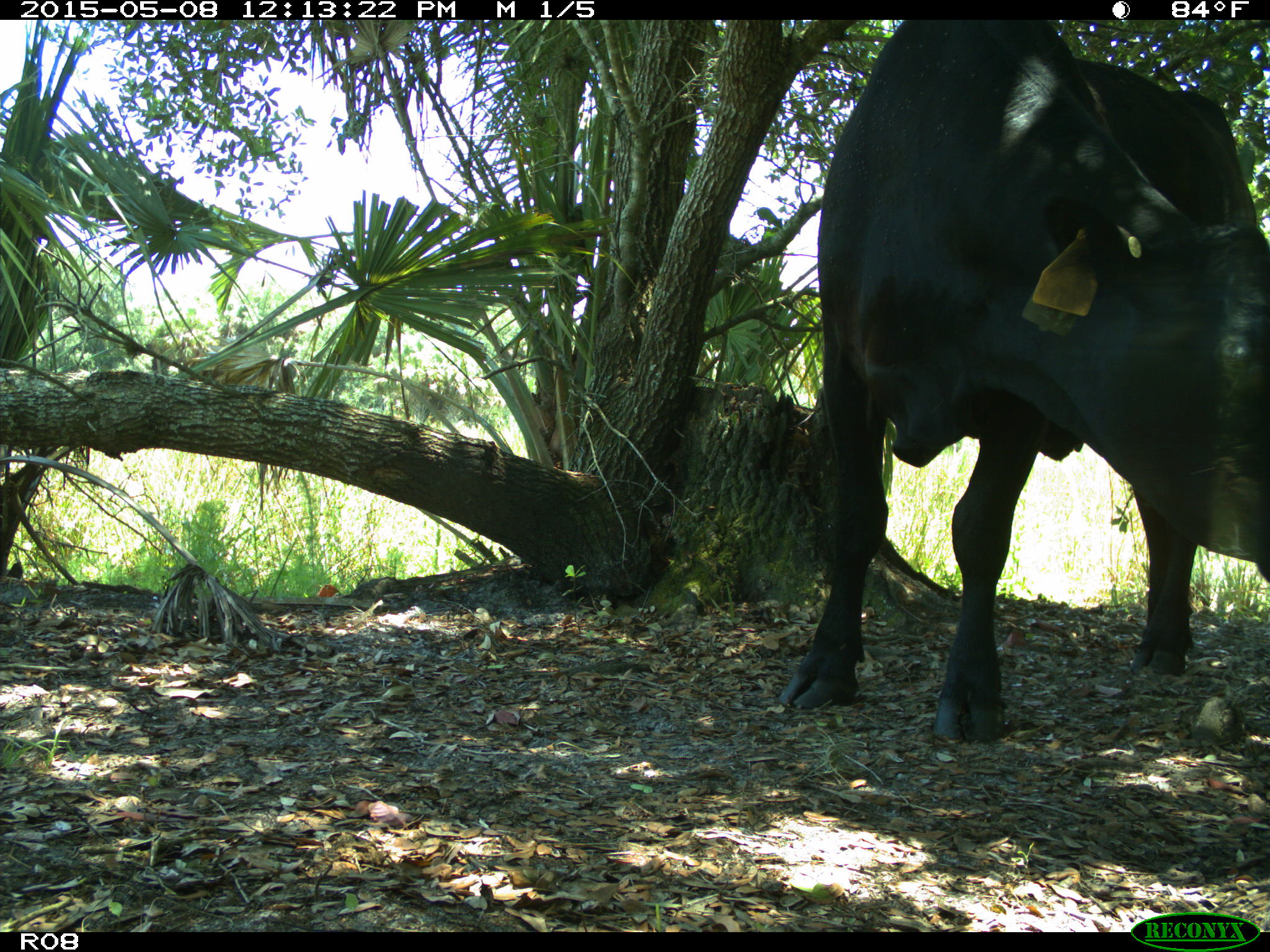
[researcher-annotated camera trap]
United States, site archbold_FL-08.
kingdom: Animalia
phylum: Chordata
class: Mammalia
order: Artiodactyla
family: Bovidae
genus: Bos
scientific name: Bos taurus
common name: domestic cow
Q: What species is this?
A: Bos taurus (domestic cow).